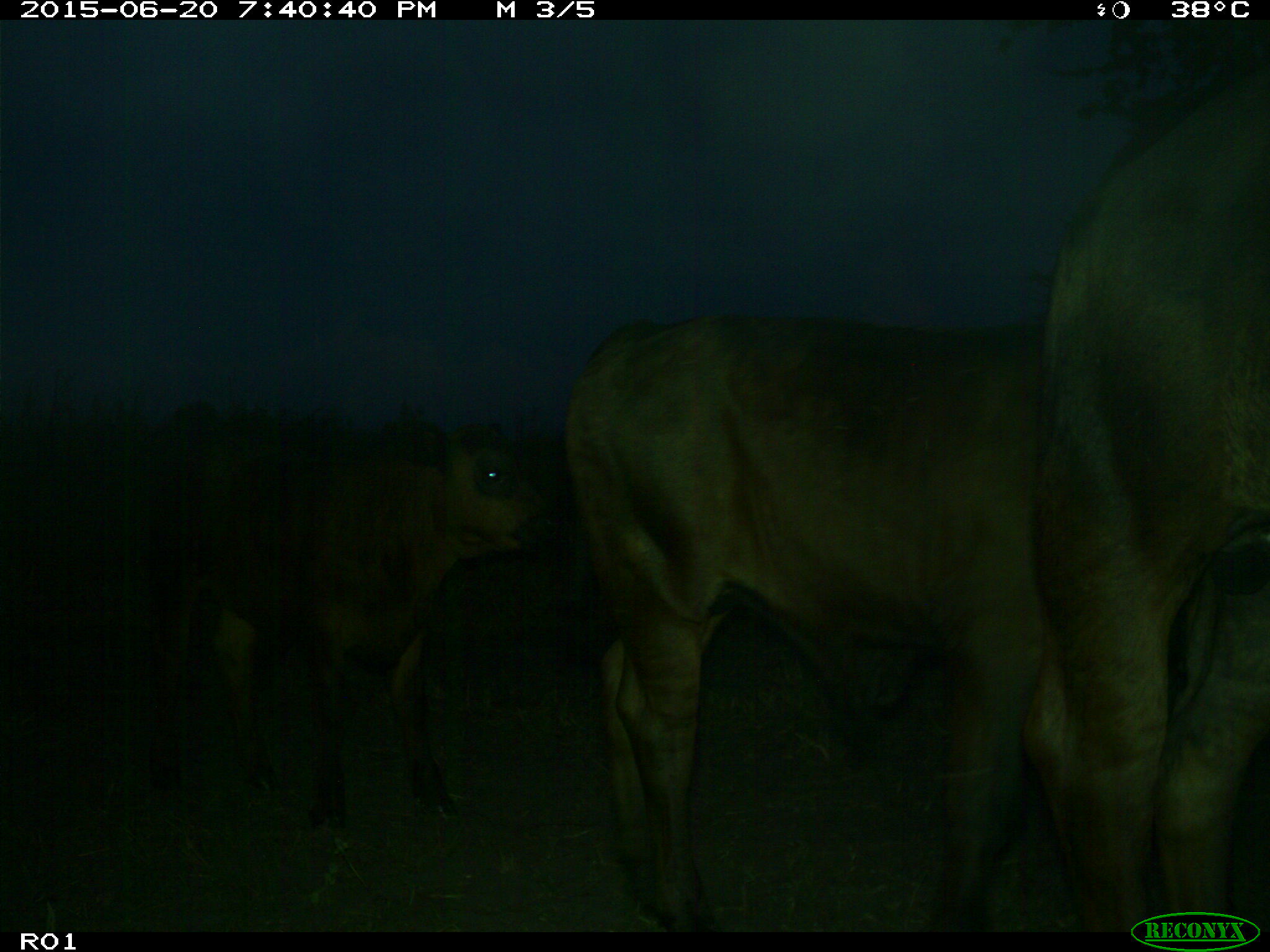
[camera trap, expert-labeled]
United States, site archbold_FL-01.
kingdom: Animalia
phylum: Chordata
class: Mammalia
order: Artiodactyla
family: Bovidae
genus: Bos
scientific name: Bos taurus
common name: domestic cow